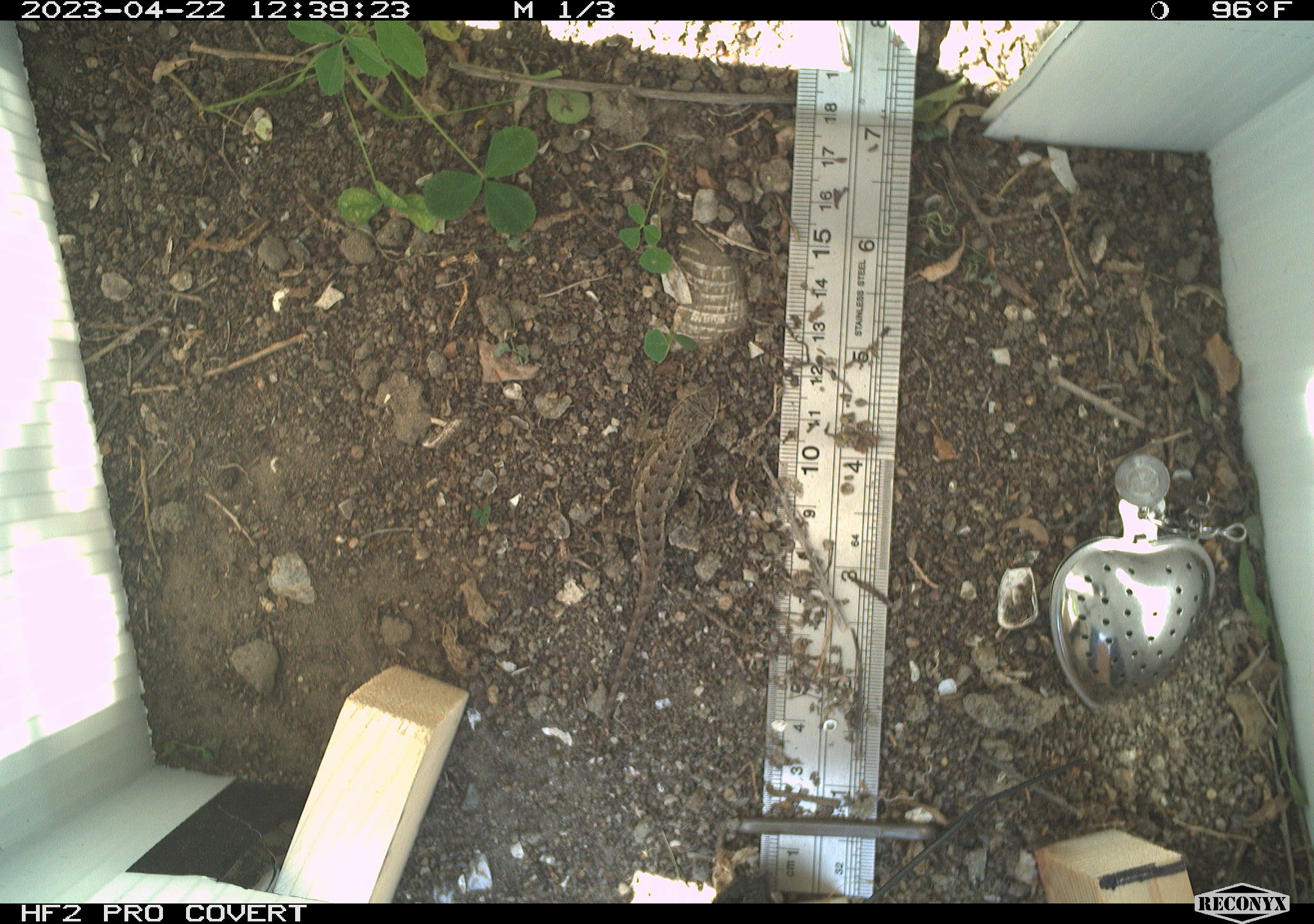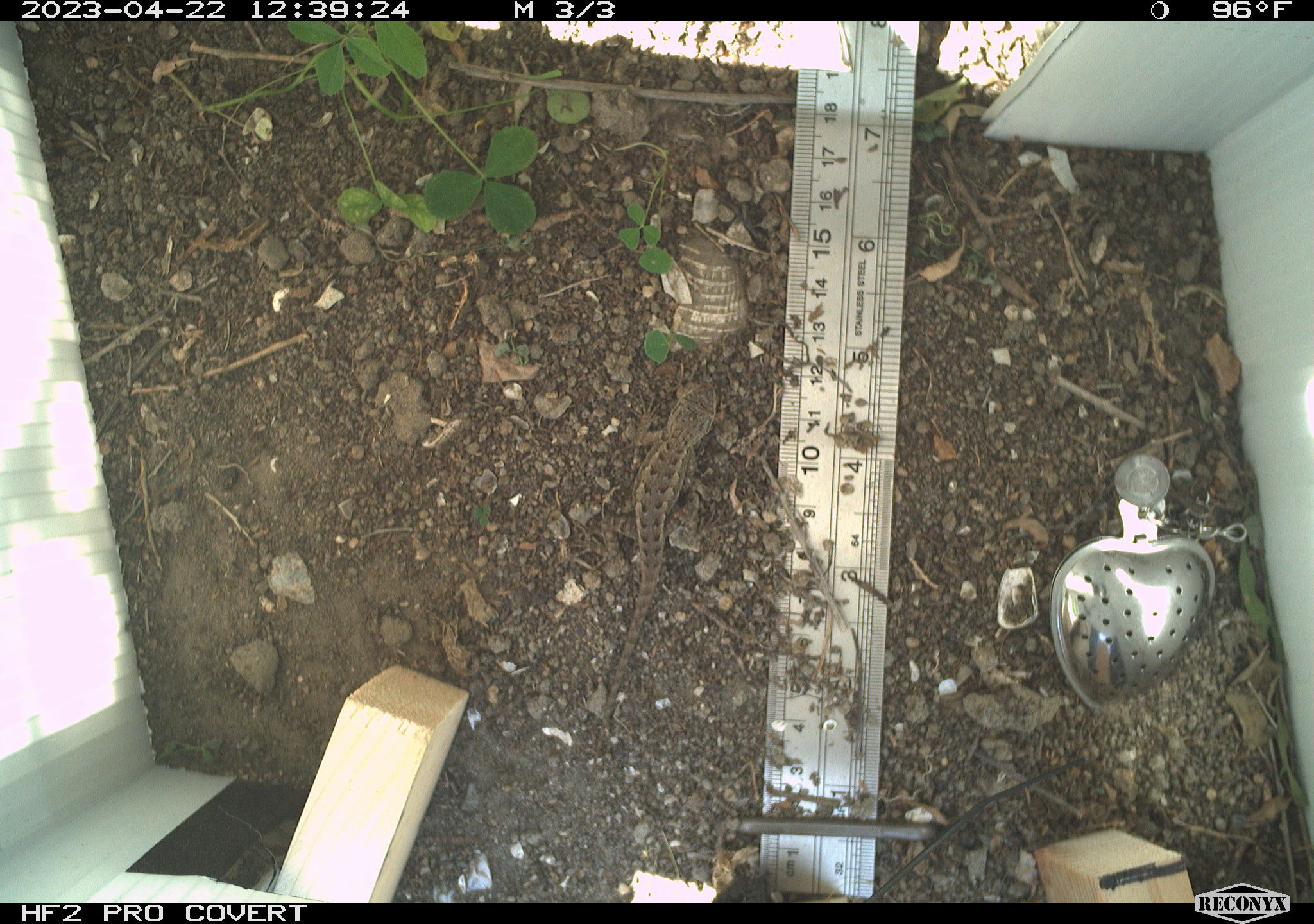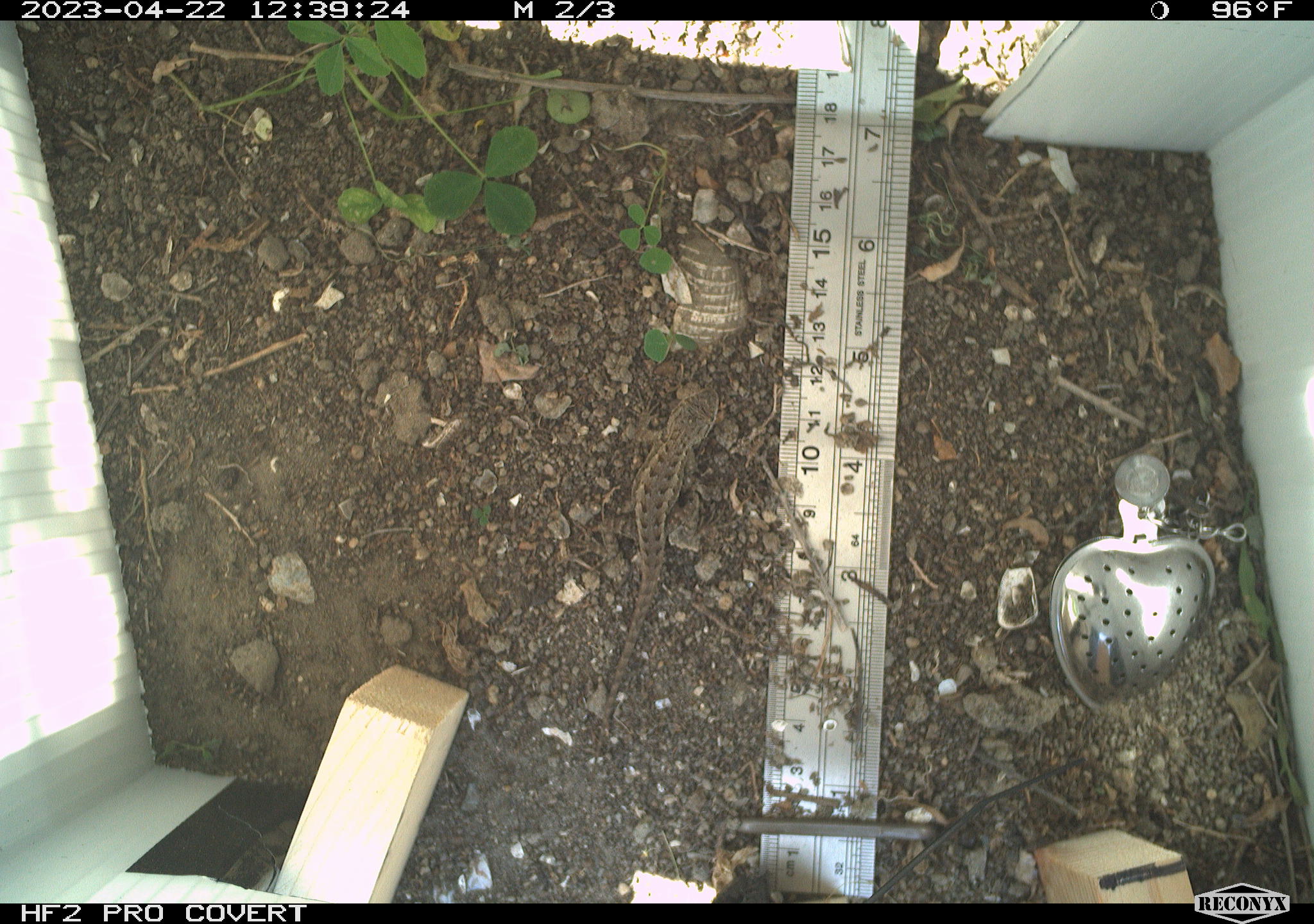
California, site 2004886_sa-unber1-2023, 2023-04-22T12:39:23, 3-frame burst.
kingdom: Animalia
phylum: Chordata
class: Reptilia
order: Squamata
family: Phrynosomatidae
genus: Sceloporus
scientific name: Sceloporus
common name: spiny lizards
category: sceloporus species